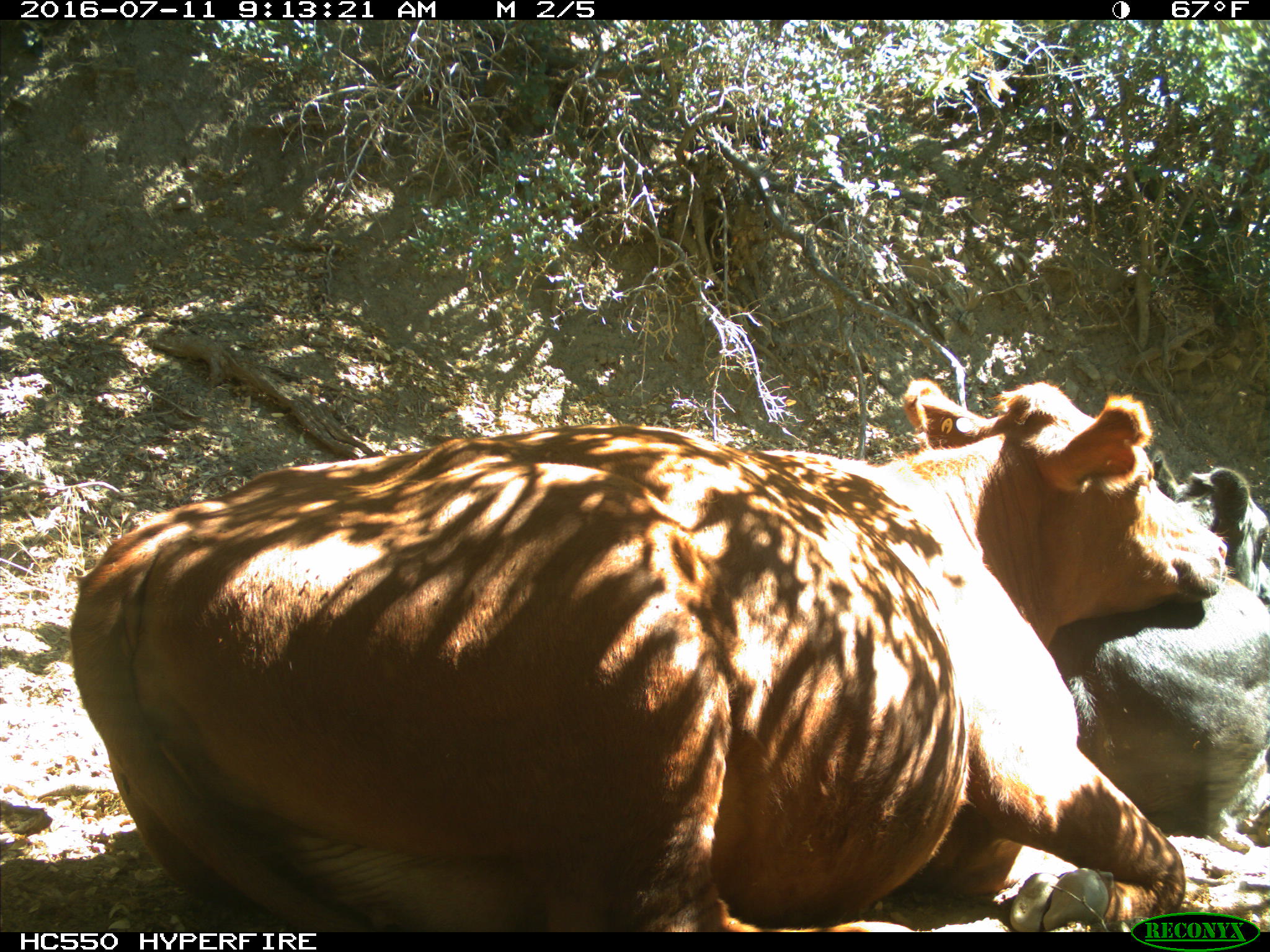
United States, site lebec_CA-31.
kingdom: Animalia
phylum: Chordata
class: Mammalia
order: Artiodactyla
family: Bovidae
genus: Bos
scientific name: Bos taurus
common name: domestic cow